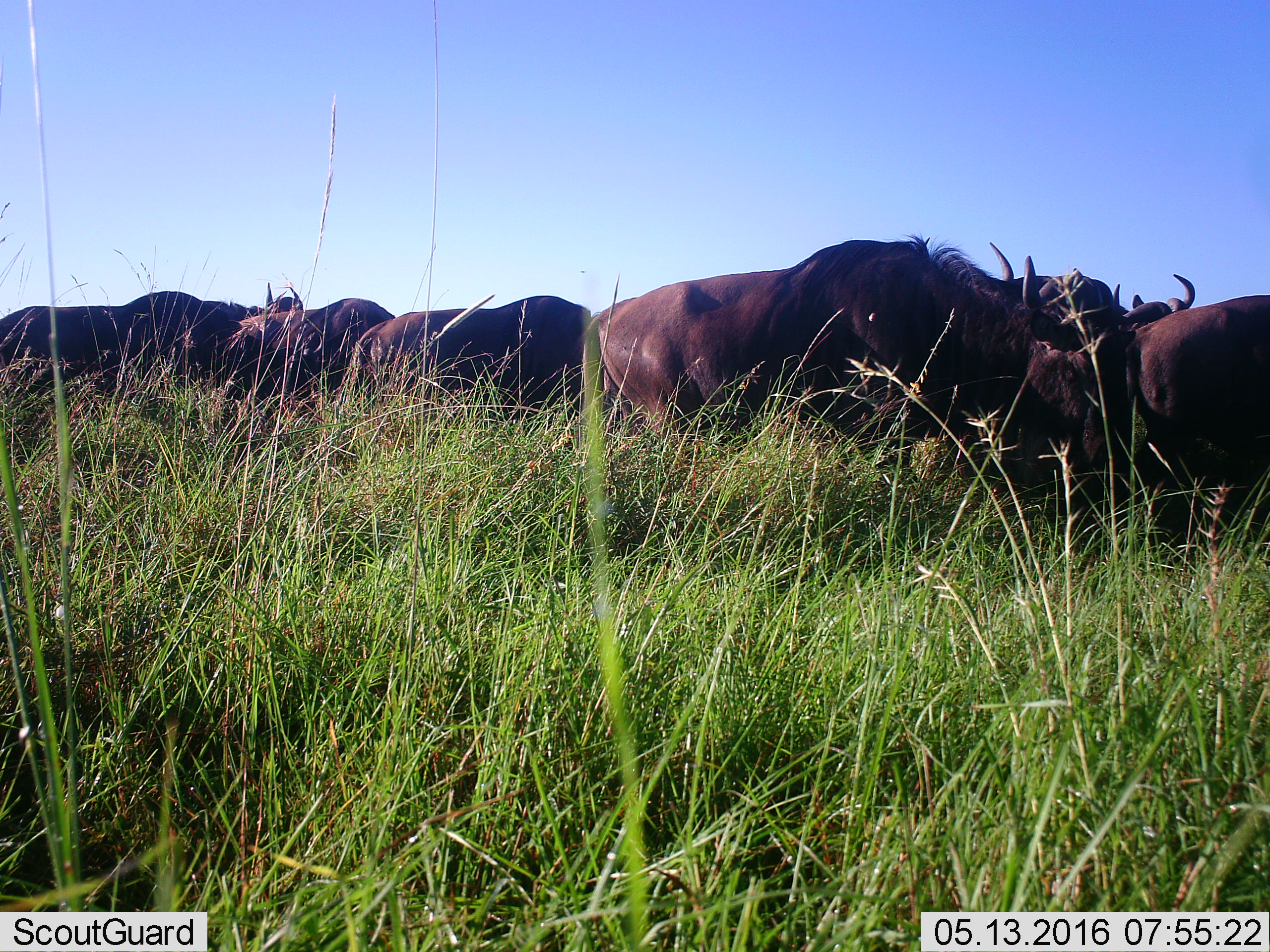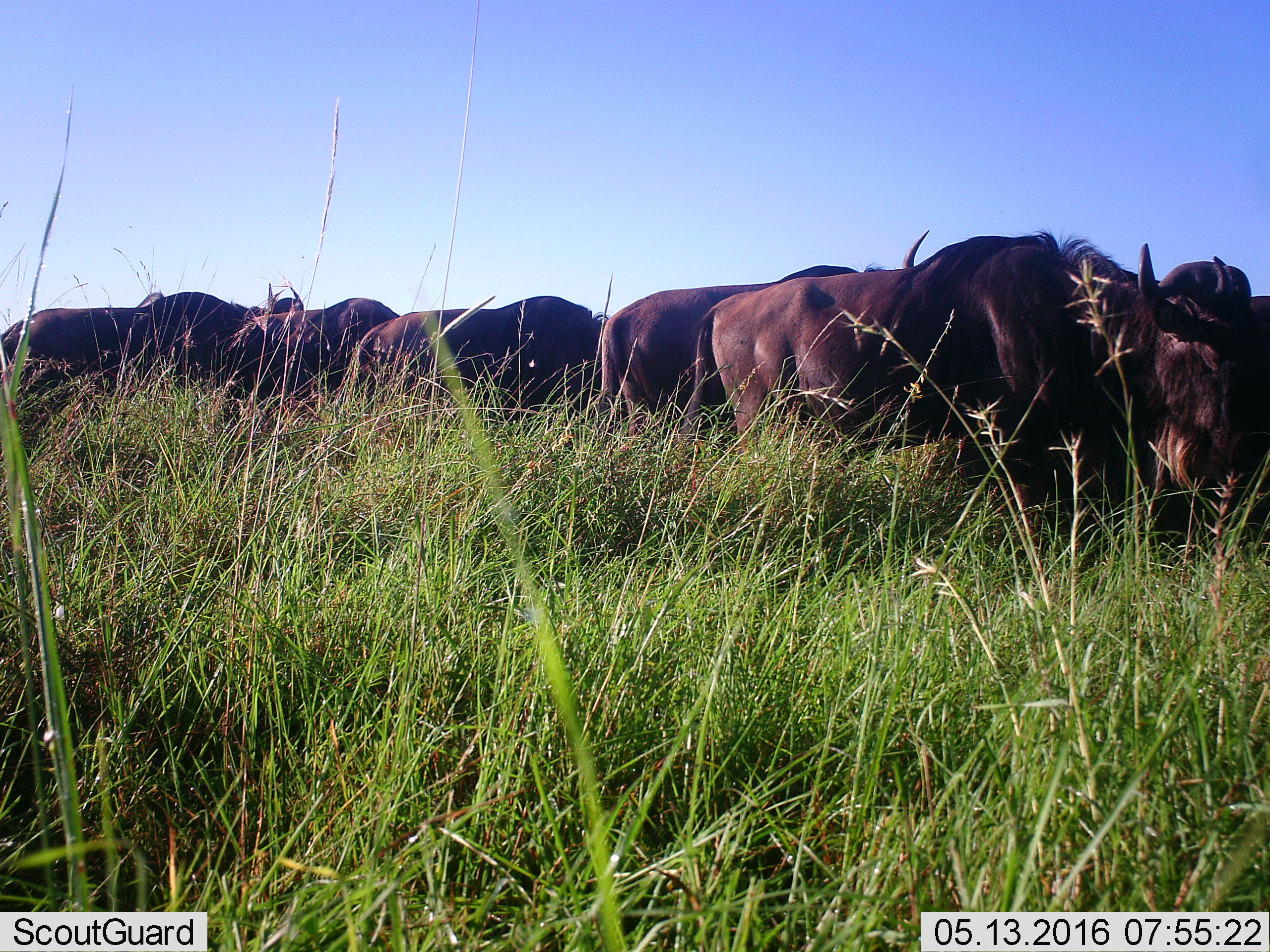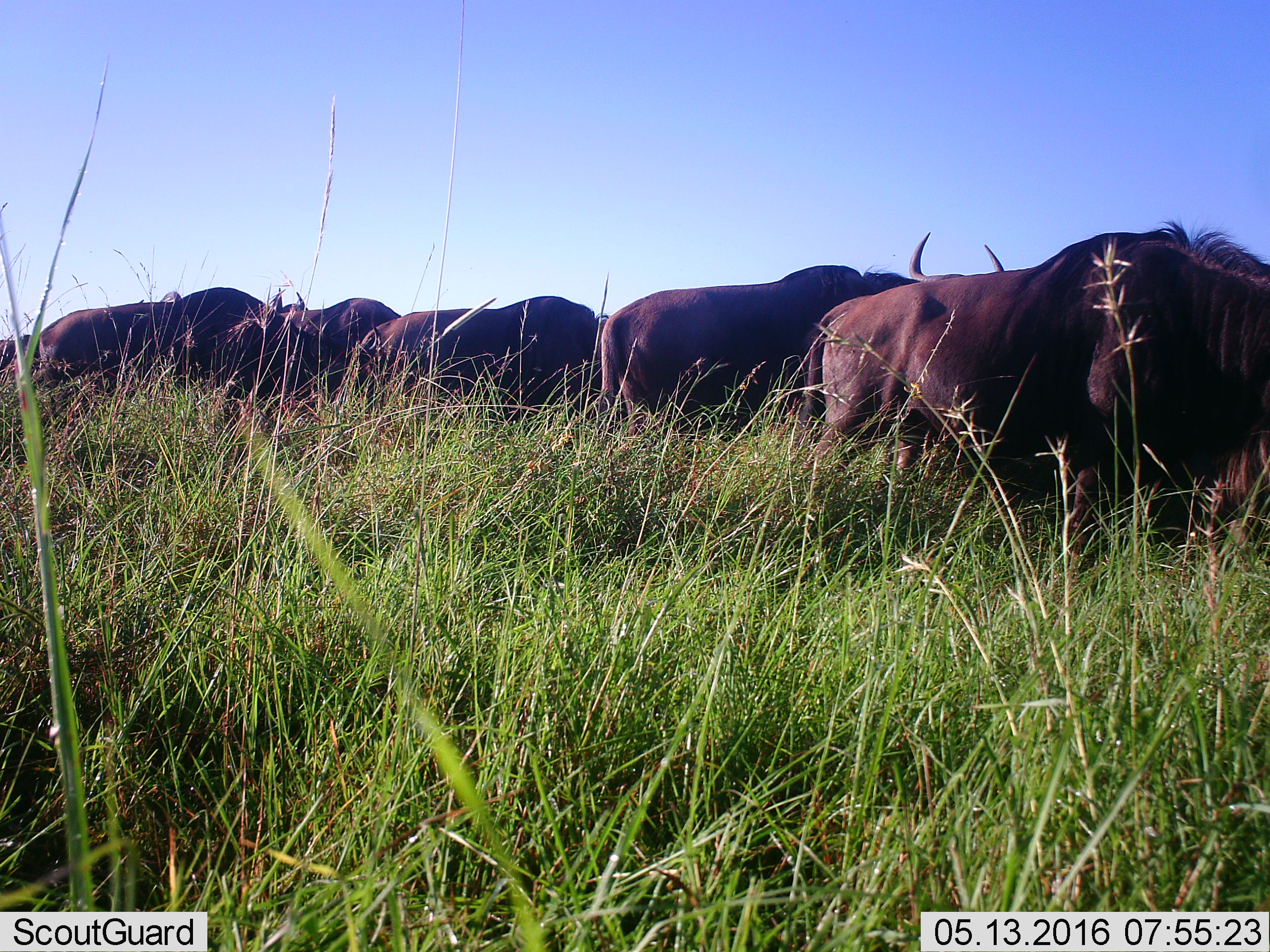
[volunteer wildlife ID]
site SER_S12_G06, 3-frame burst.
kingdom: Animalia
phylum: Chordata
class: Mammalia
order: Artiodactyla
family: Bovidae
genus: Connochaetes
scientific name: Connochaetes taurinus taurinus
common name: blue wildebeest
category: wildebeestblue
Wildebeestblue (blue wildebeest) (Connochaetes taurinus taurinus), count 11-50. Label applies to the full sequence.